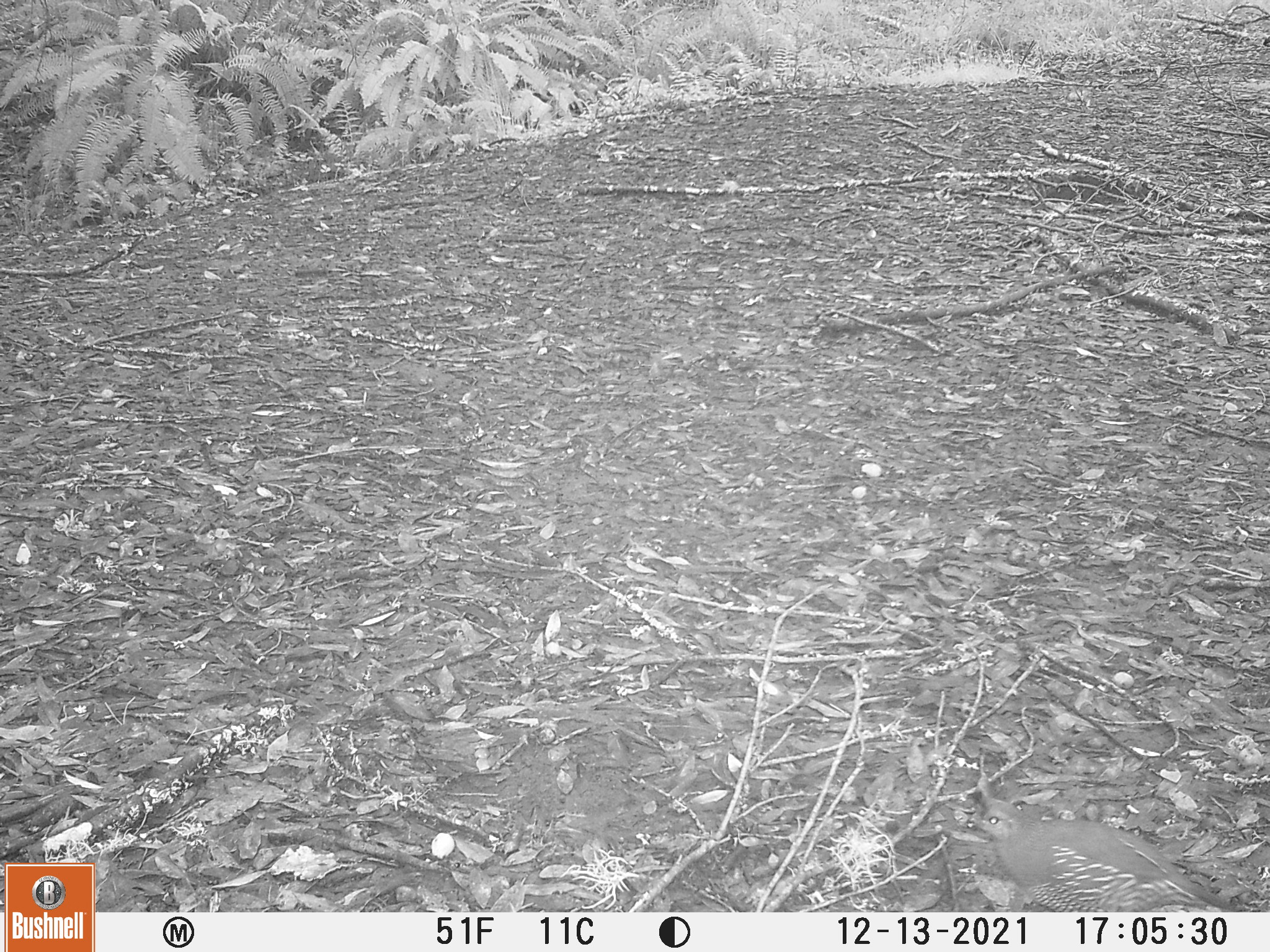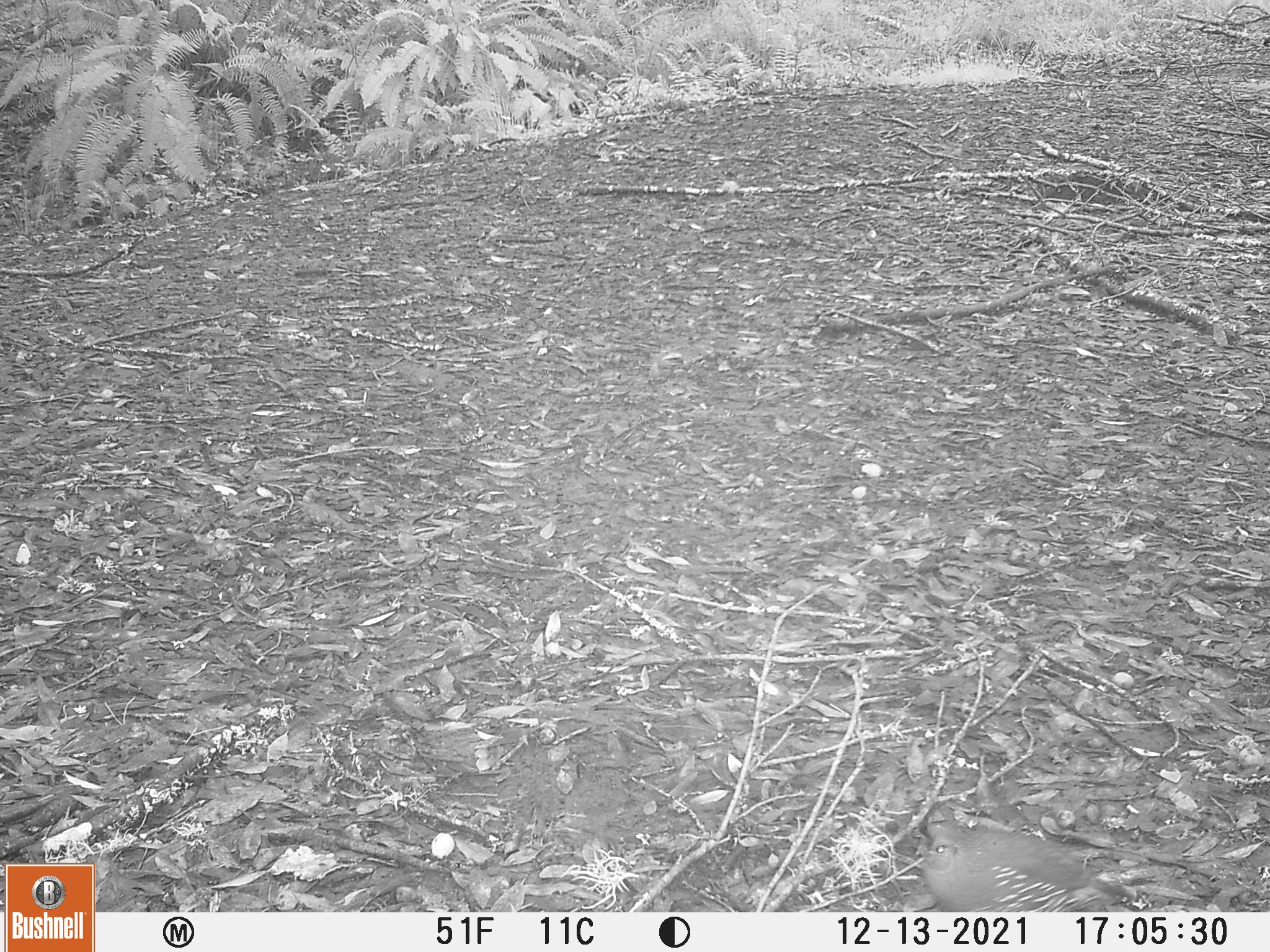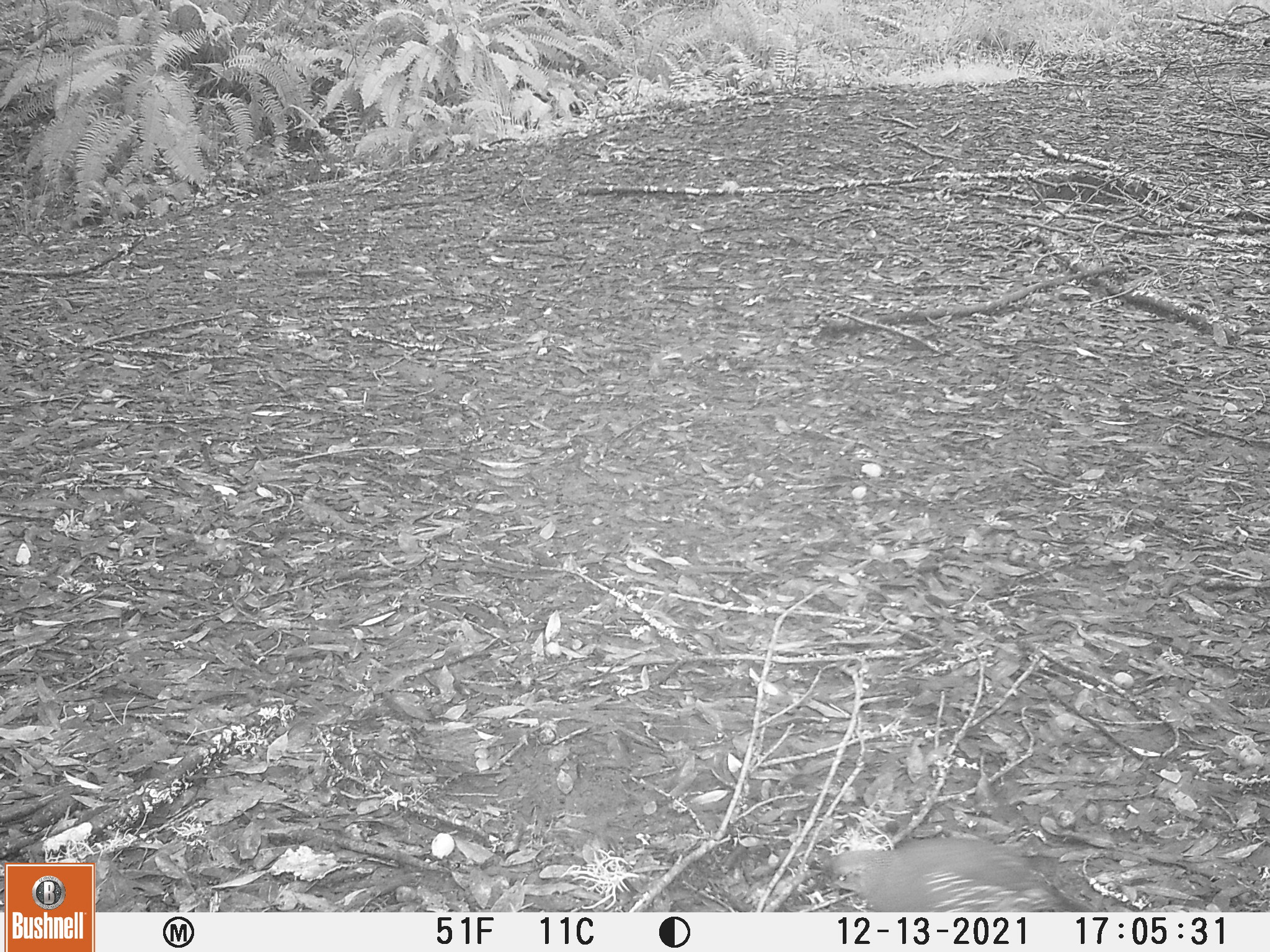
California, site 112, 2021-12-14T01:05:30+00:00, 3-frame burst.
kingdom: Animalia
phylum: Chordata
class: Aves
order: Galliformes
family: Odontophoridae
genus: Callipepla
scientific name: Callipepla californica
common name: california quail